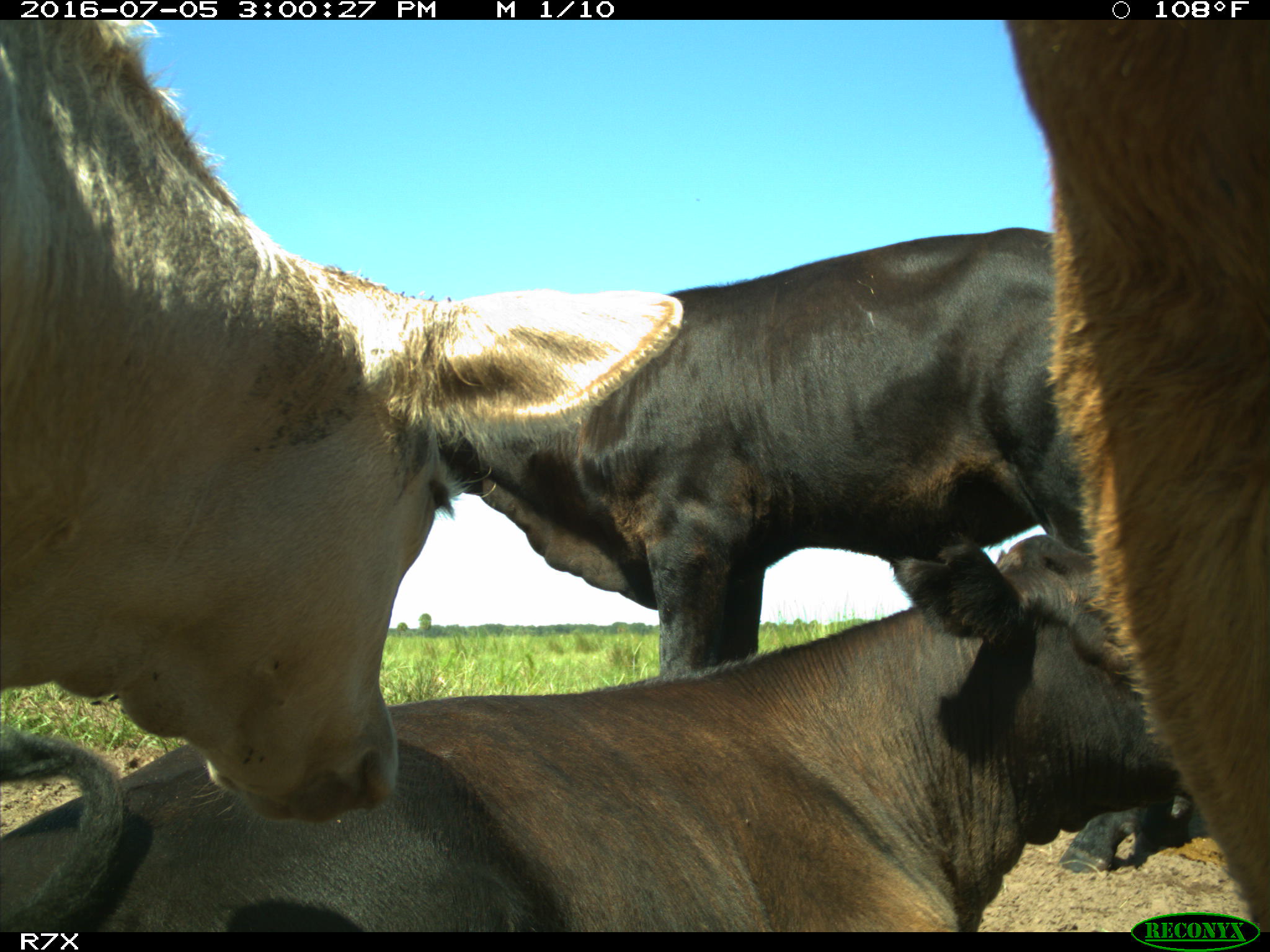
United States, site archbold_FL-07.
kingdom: Animalia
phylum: Chordata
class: Mammalia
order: Artiodactyla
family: Bovidae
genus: Bos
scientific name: Bos taurus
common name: domestic cow